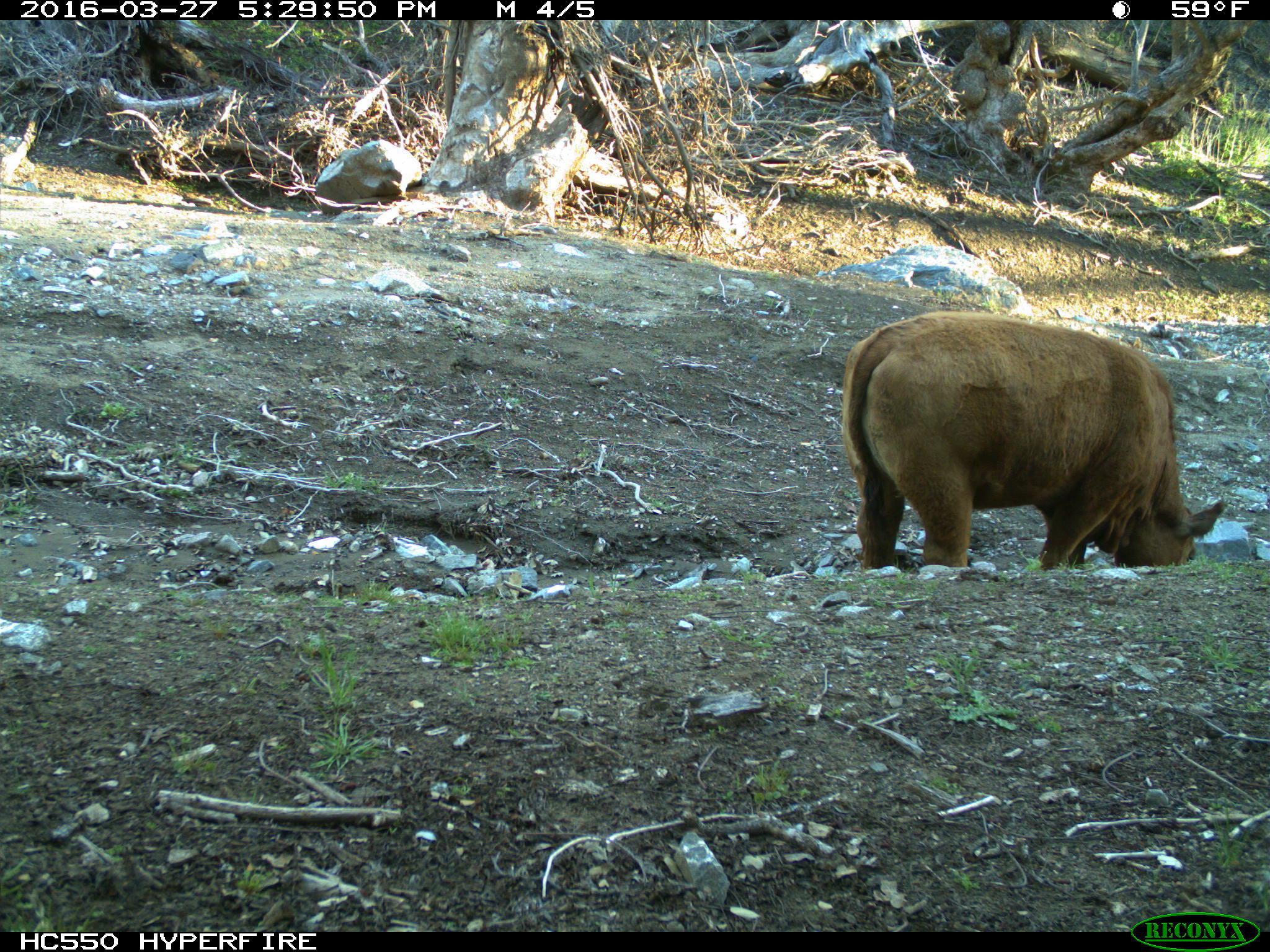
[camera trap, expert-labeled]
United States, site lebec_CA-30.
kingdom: Animalia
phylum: Chordata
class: Mammalia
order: Artiodactyla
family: Bovidae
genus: Bos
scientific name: Bos taurus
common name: domestic cow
Bos taurus (domestic cow).